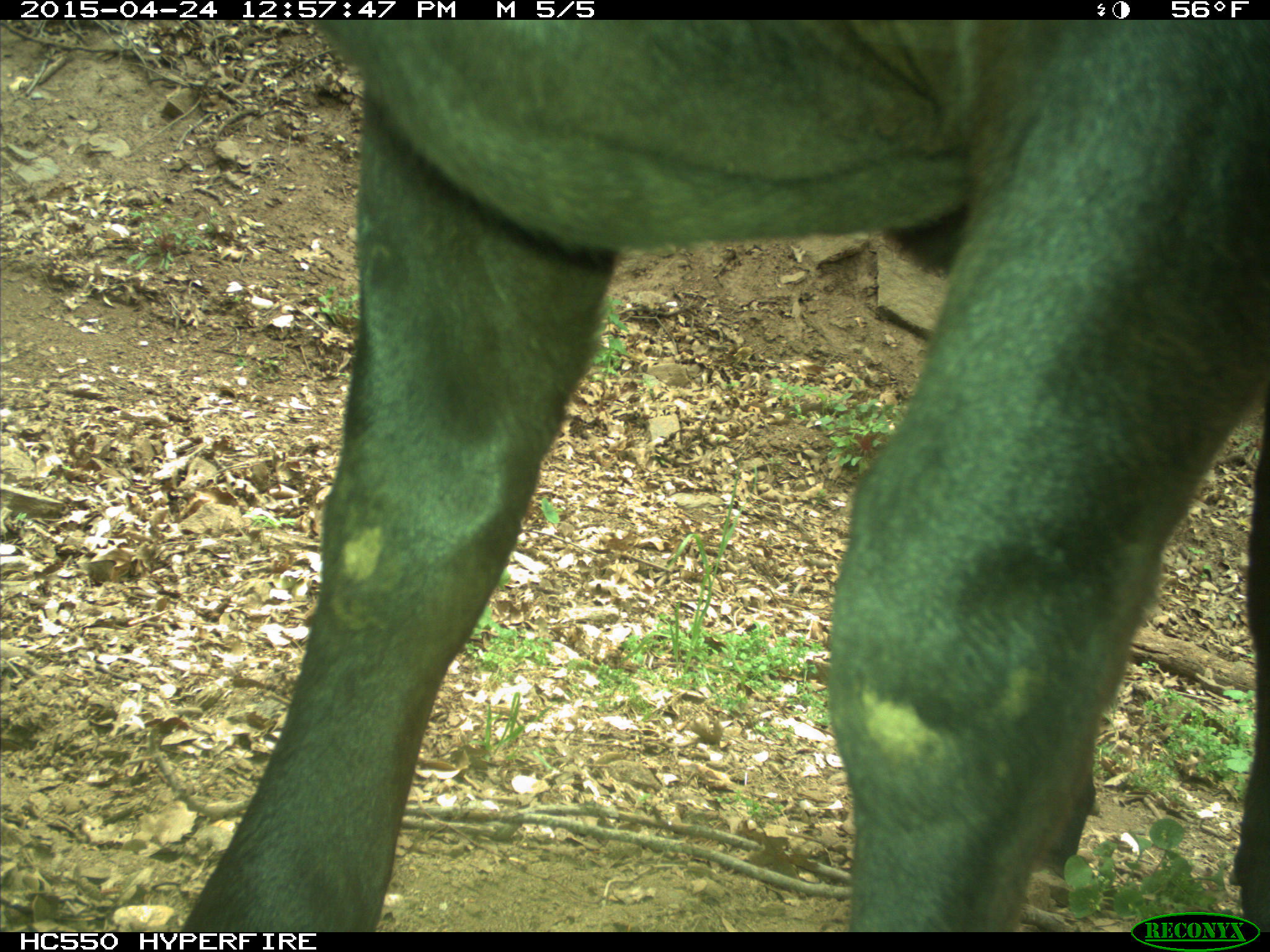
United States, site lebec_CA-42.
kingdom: Animalia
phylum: Chordata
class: Mammalia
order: Artiodactyla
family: Bovidae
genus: Bos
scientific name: Bos taurus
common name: domestic cow